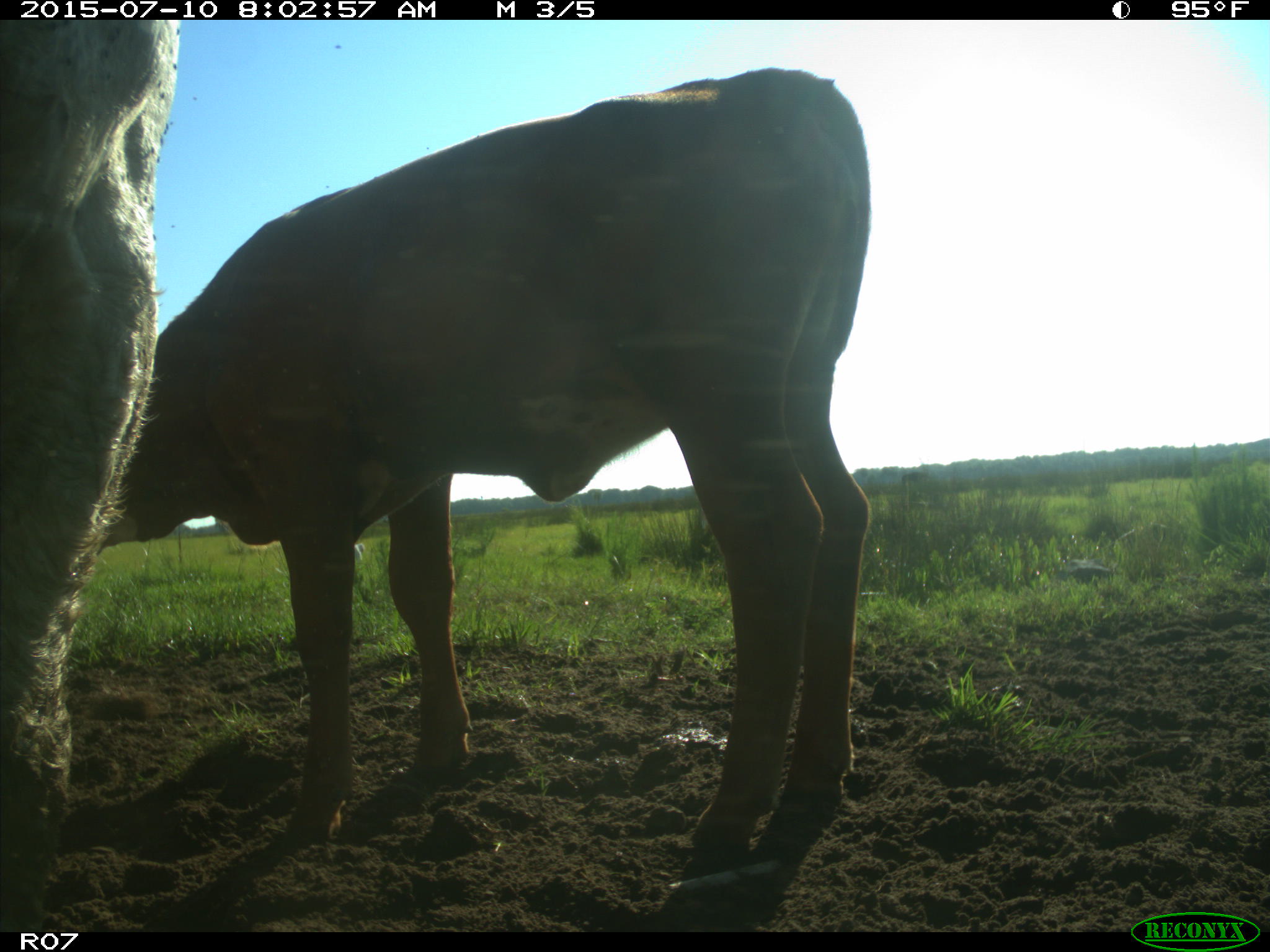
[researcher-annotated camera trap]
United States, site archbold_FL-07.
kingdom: Animalia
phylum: Chordata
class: Mammalia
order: Artiodactyla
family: Bovidae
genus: Bos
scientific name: Bos taurus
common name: domestic cow